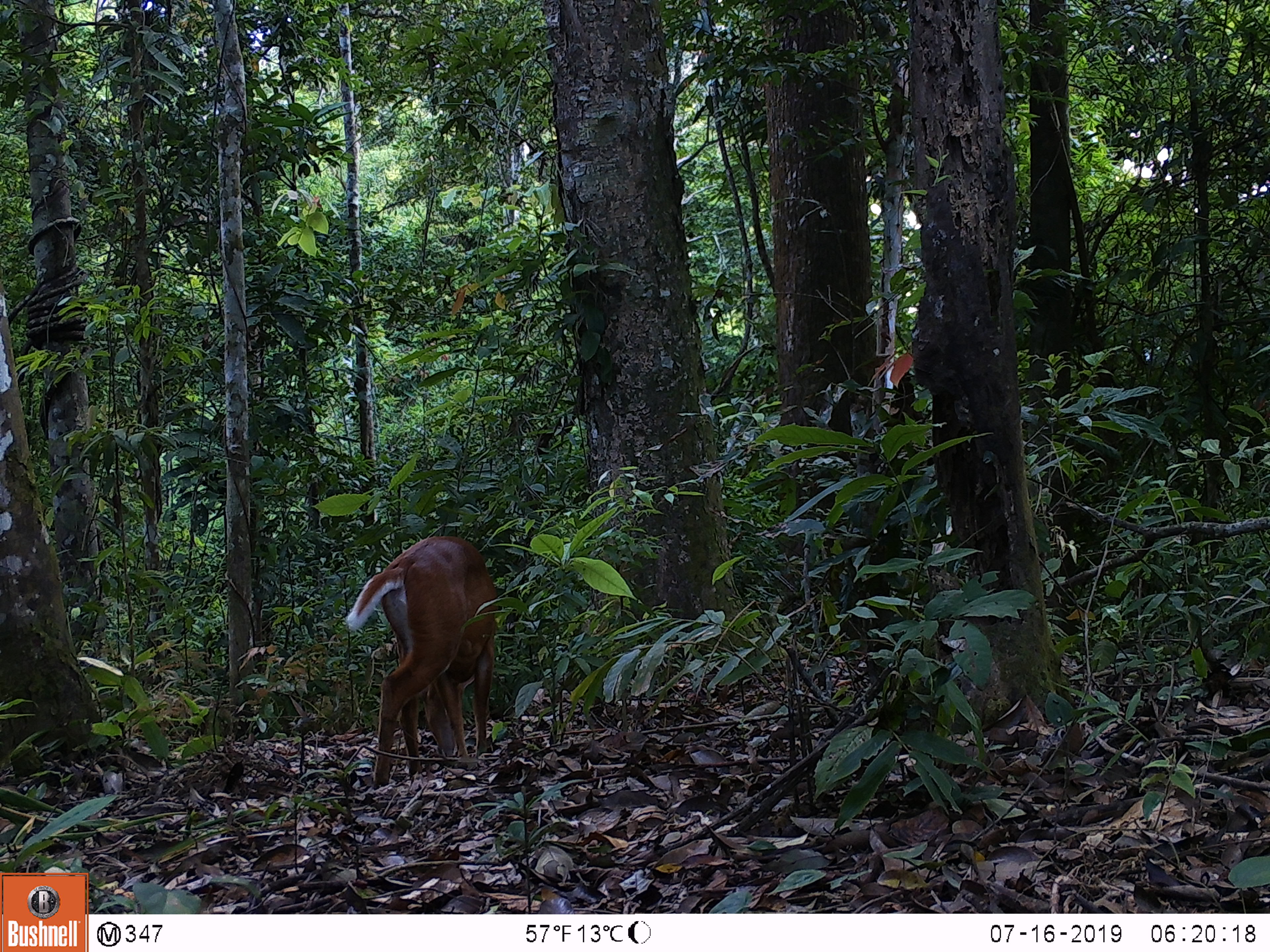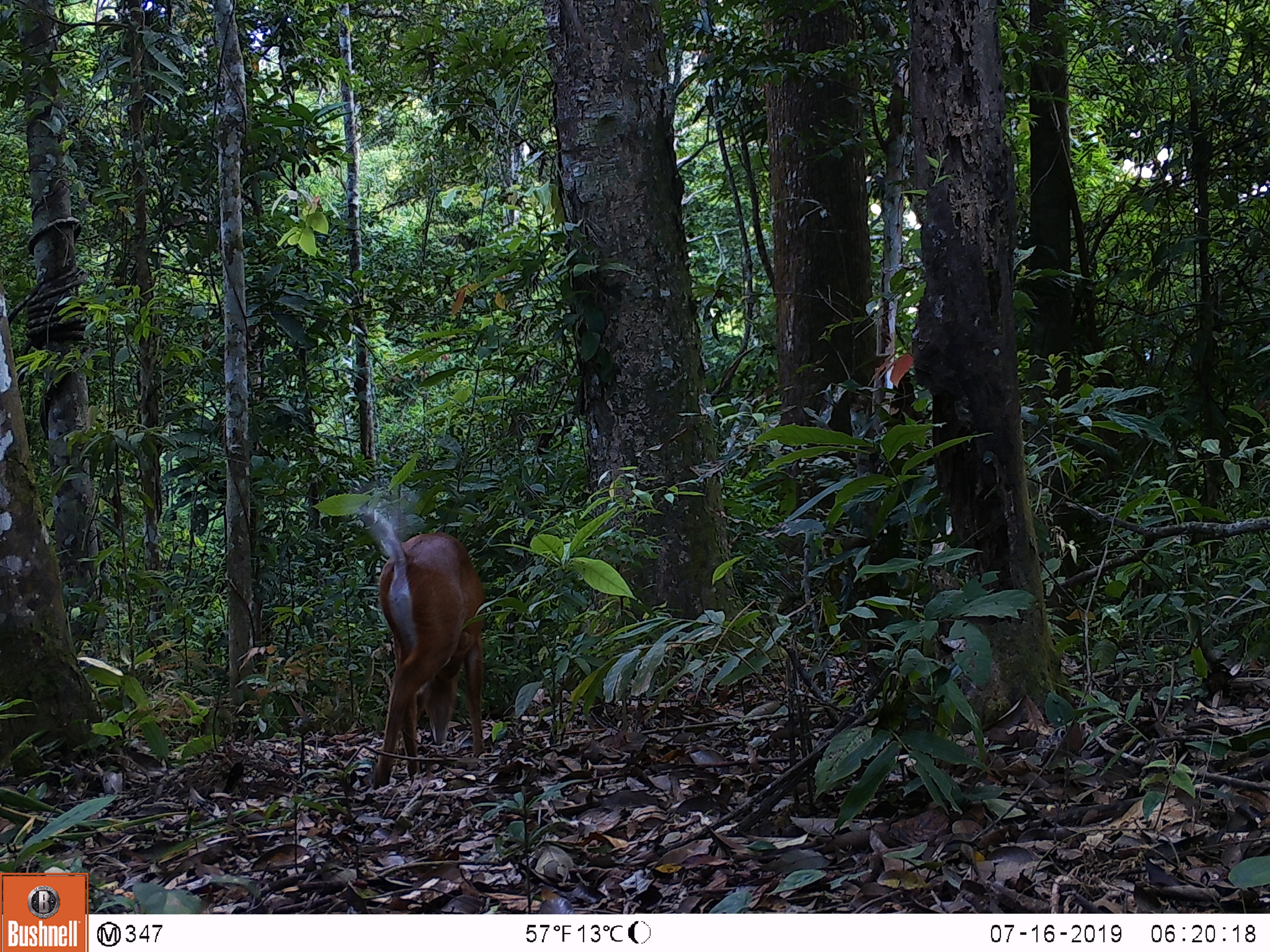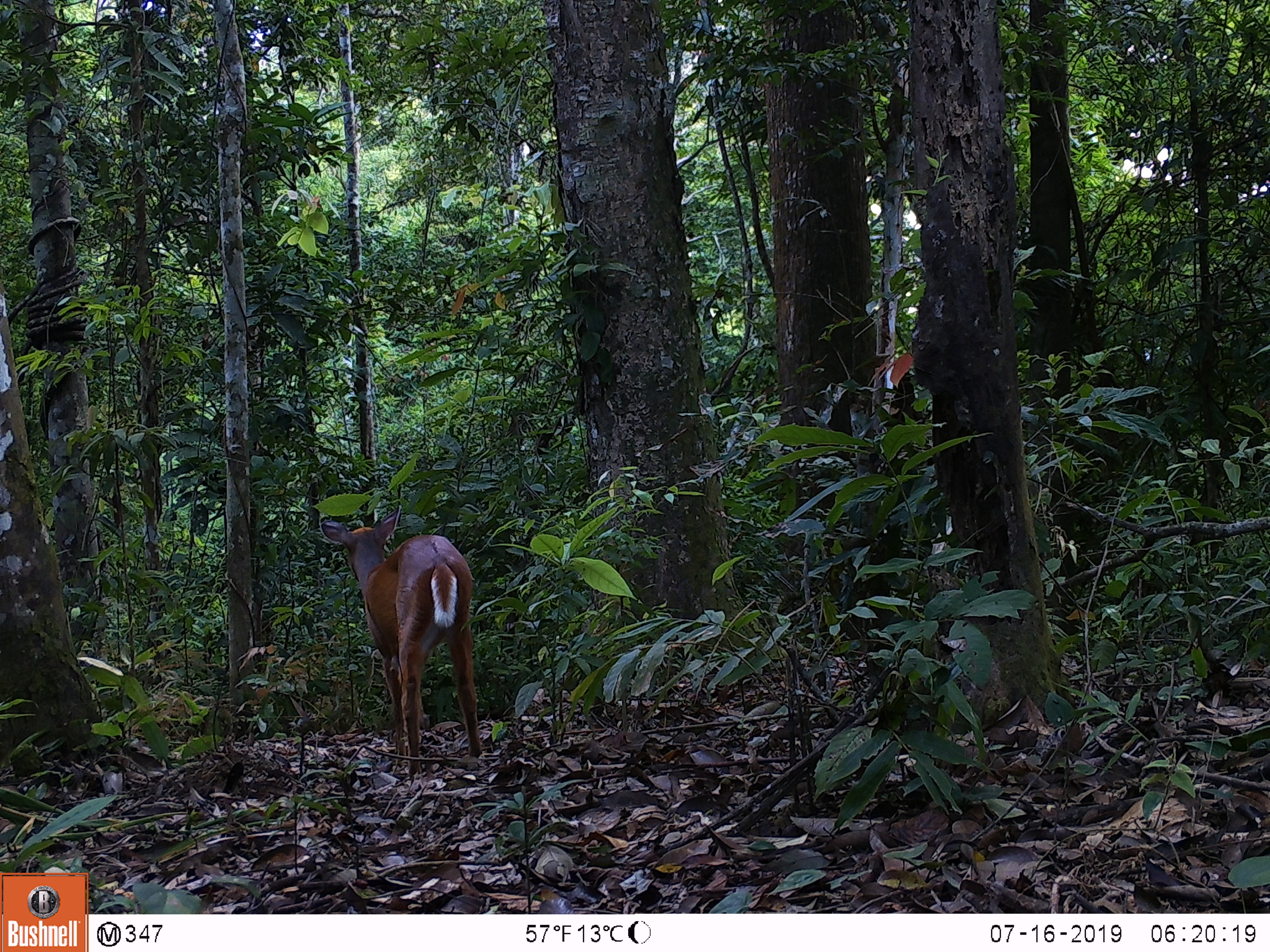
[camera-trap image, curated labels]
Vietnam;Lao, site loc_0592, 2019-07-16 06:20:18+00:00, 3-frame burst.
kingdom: Animalia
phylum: Chordata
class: Mammalia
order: Artiodactyla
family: Cervidae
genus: Muntiacus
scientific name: Muntiacus muntjak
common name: red muntjac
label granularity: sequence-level